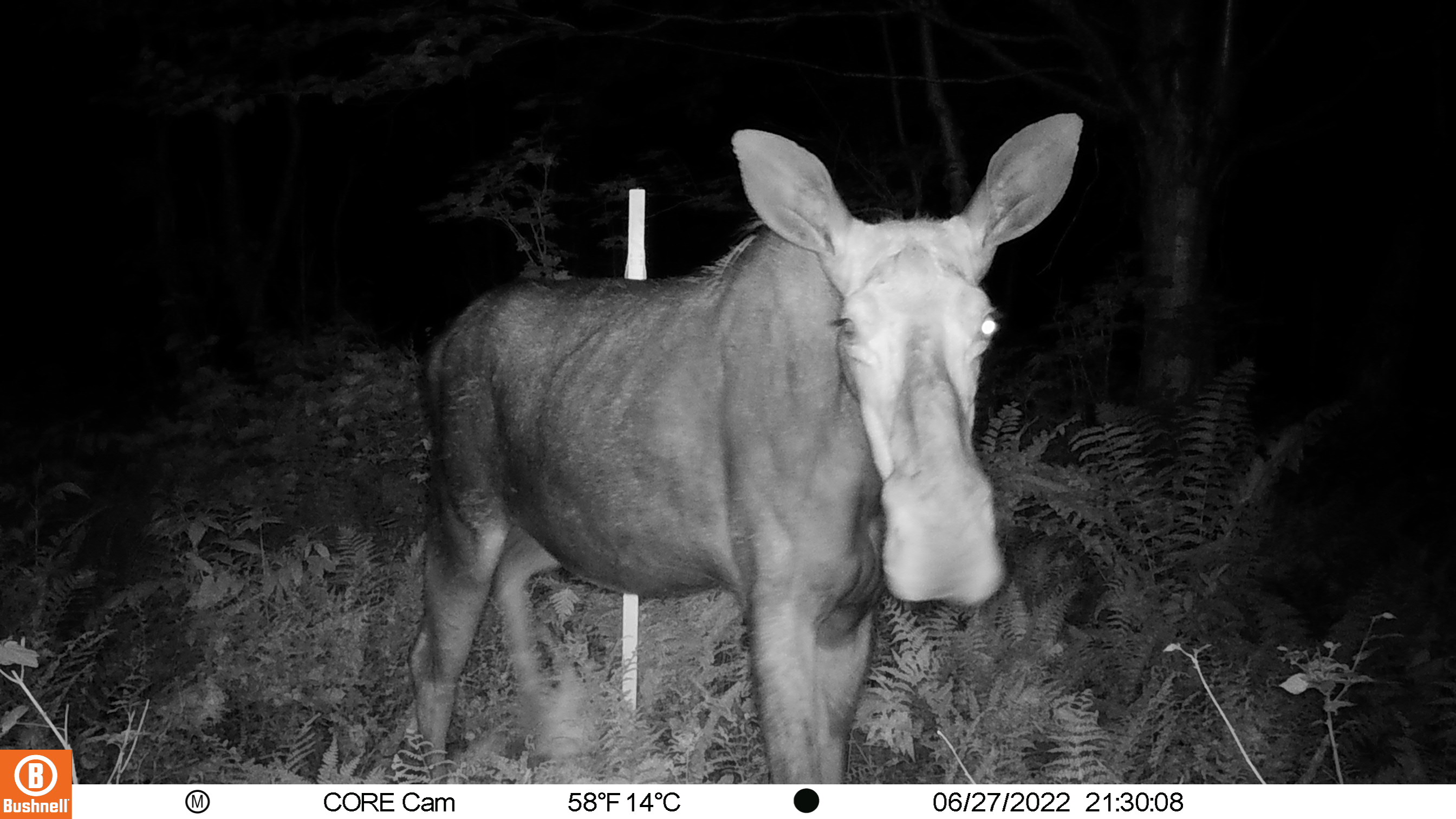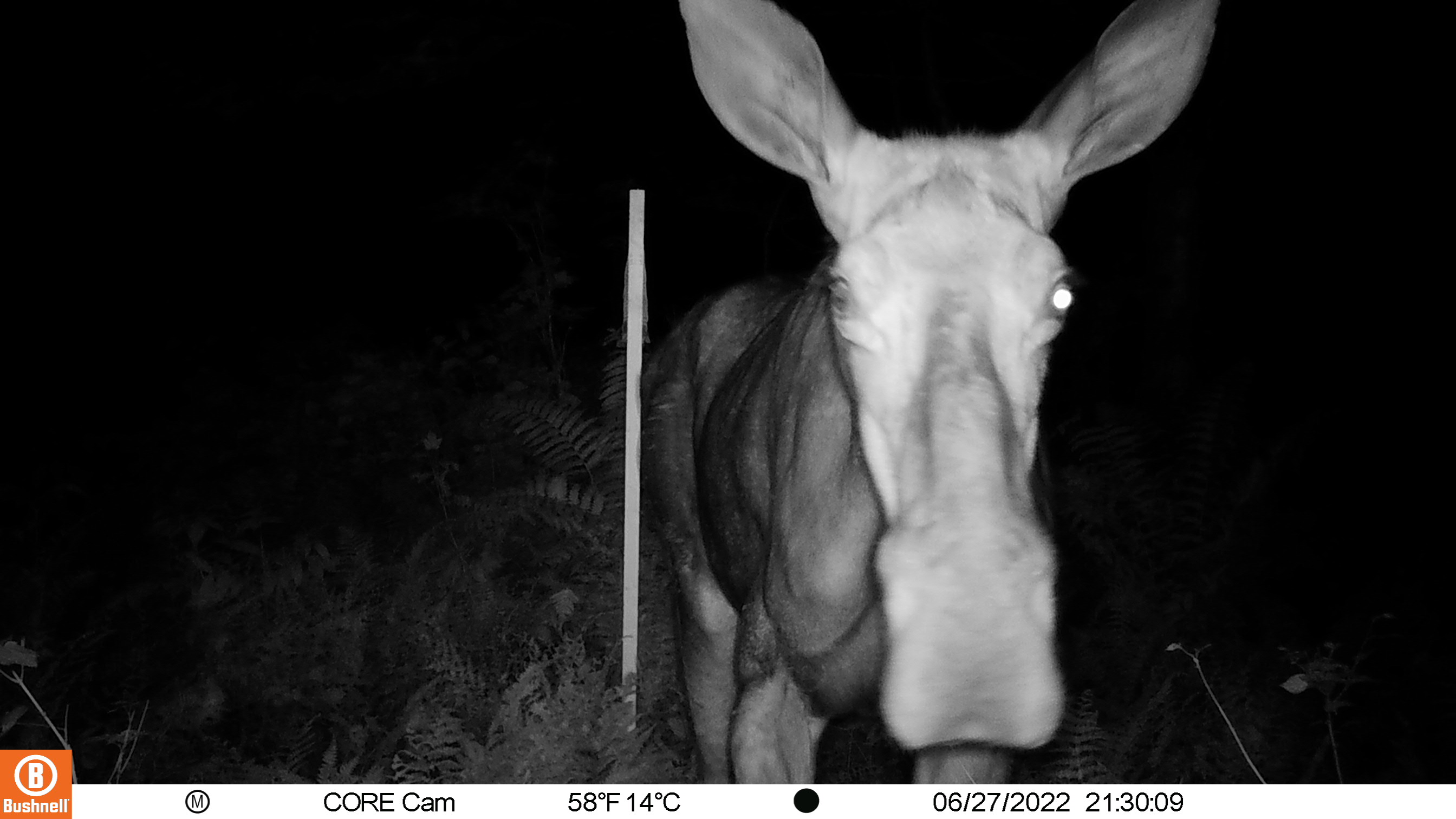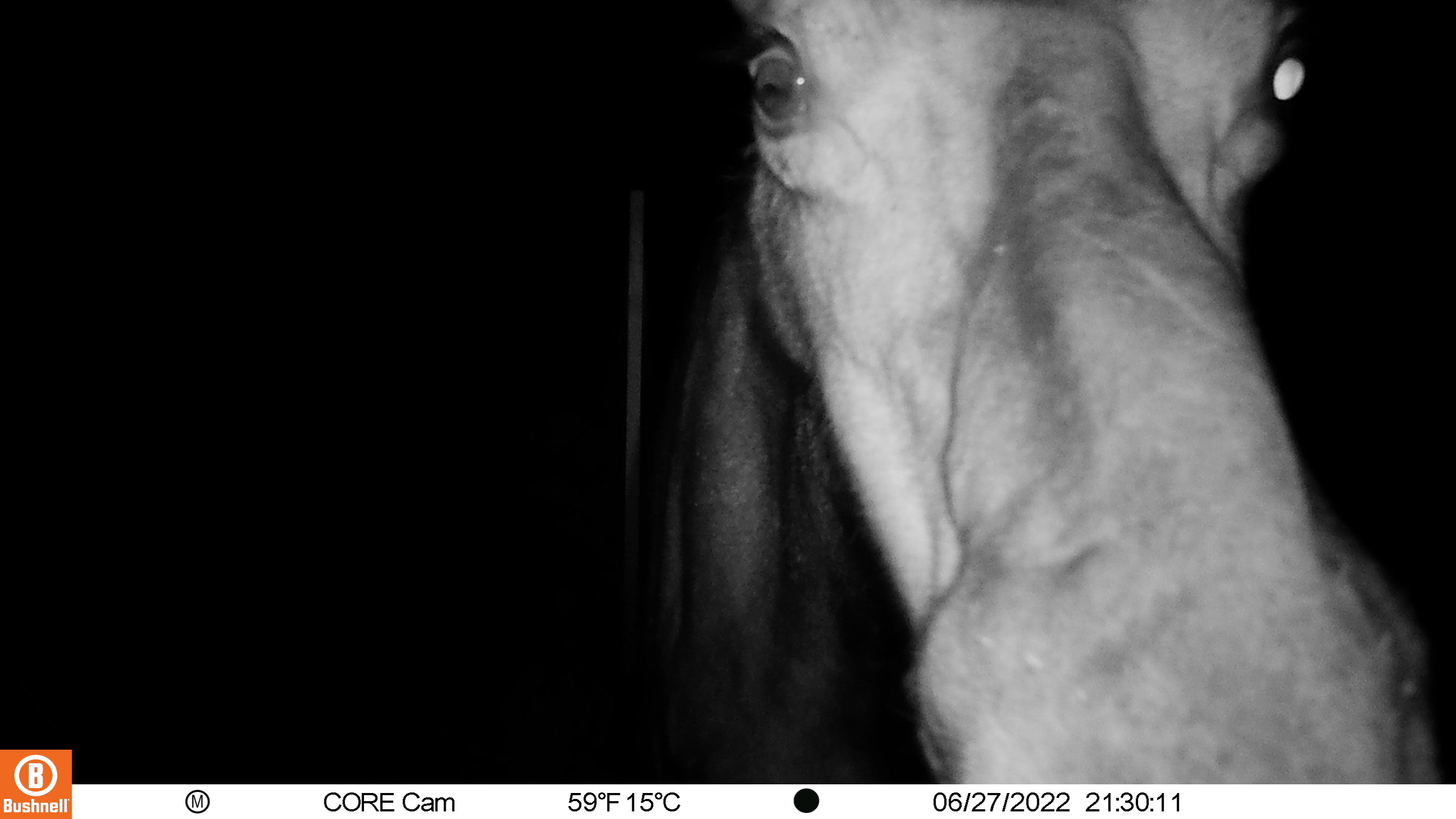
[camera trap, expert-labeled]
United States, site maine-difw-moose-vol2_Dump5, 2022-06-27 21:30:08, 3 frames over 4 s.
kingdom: Animalia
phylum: Chordata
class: Mammalia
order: Artiodactyla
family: Cervidae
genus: Alces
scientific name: Alces alces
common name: moose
Moose (Alces alces).